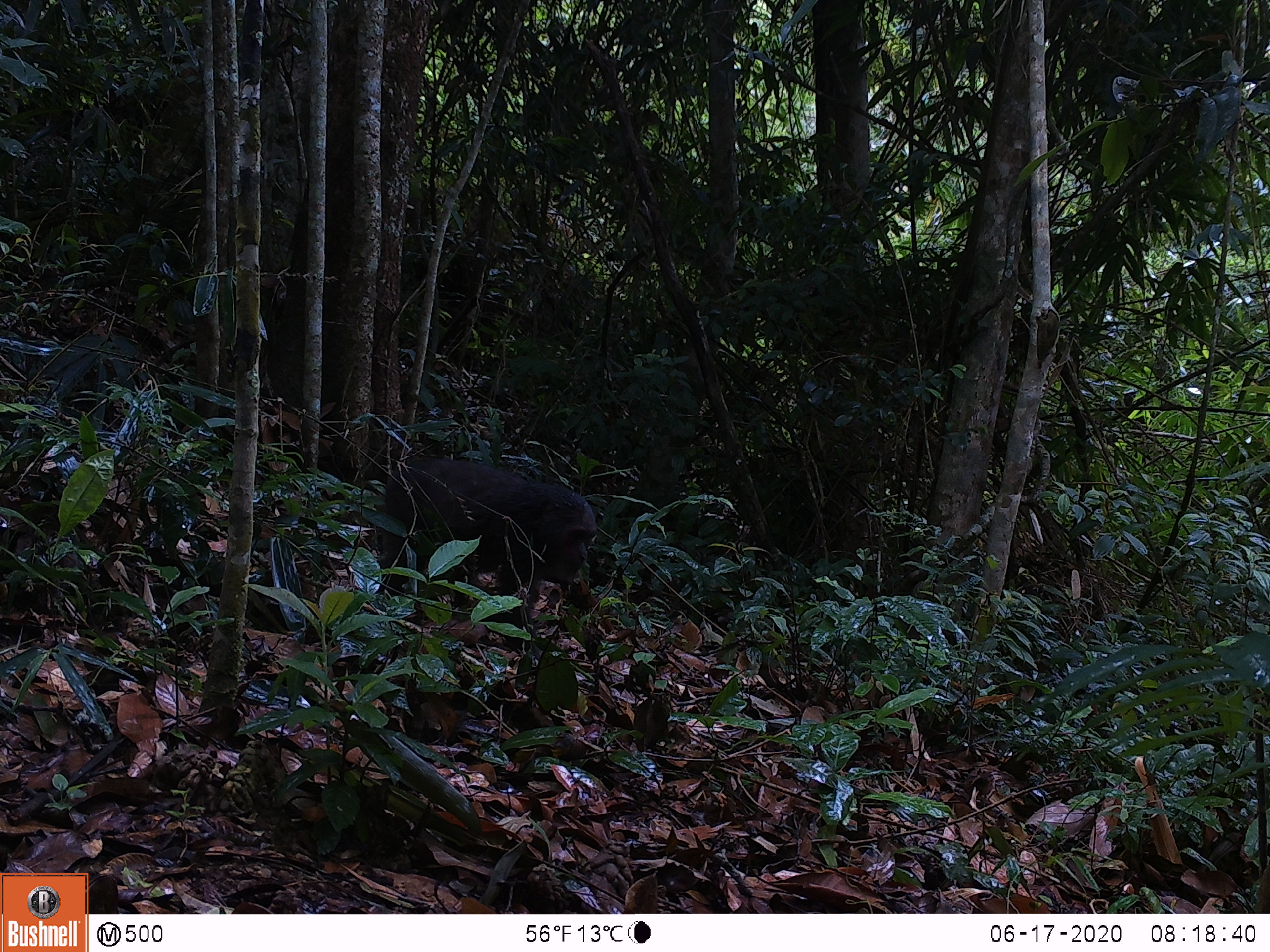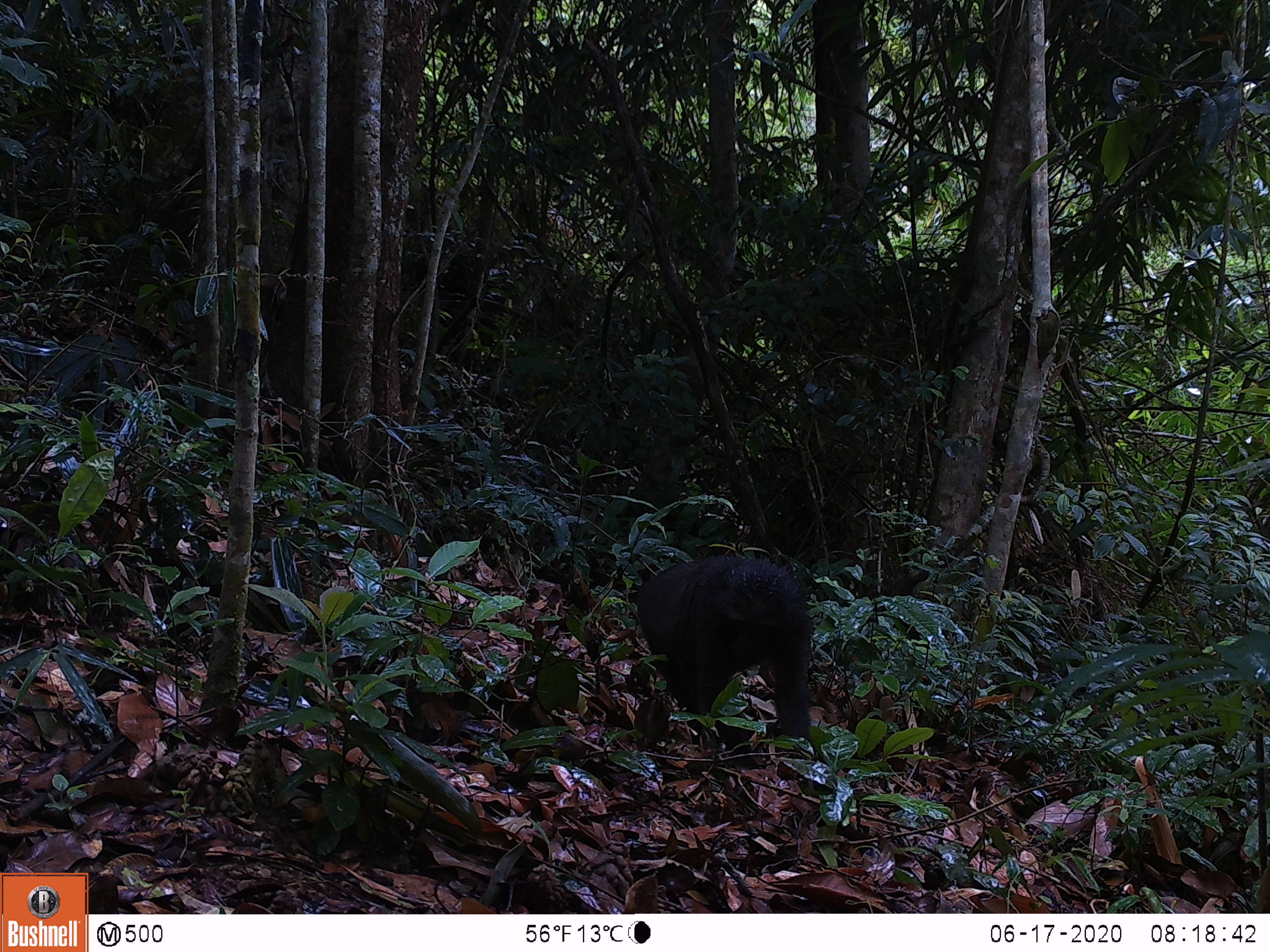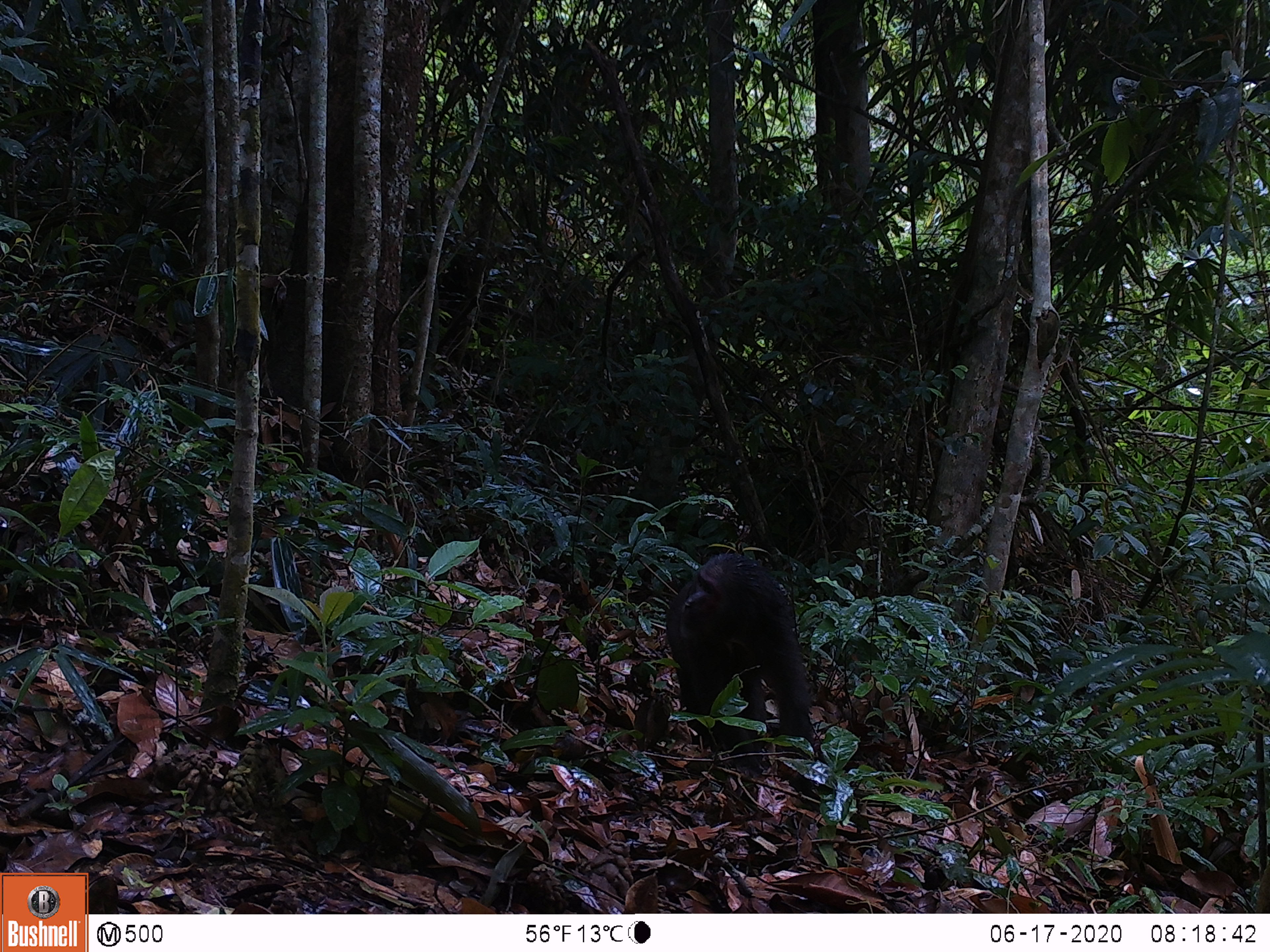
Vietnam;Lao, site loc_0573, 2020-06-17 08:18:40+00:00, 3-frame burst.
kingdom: Animalia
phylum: Chordata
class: Mammalia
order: Primates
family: Cercopithecidae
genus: Macaca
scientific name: Macaca arctoides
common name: stump-tailed macaque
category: stump tailed macaque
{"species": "stump tailed macaque (stump-tailed macaque) (Macaca arctoides)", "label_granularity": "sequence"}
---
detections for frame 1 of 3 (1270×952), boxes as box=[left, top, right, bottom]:
stump tailed macaque: box=[378, 456, 597, 661]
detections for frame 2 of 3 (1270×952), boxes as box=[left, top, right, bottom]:
stump tailed macaque: box=[636, 554, 812, 770]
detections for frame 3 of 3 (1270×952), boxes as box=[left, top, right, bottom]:
stump tailed macaque: box=[665, 552, 812, 777]